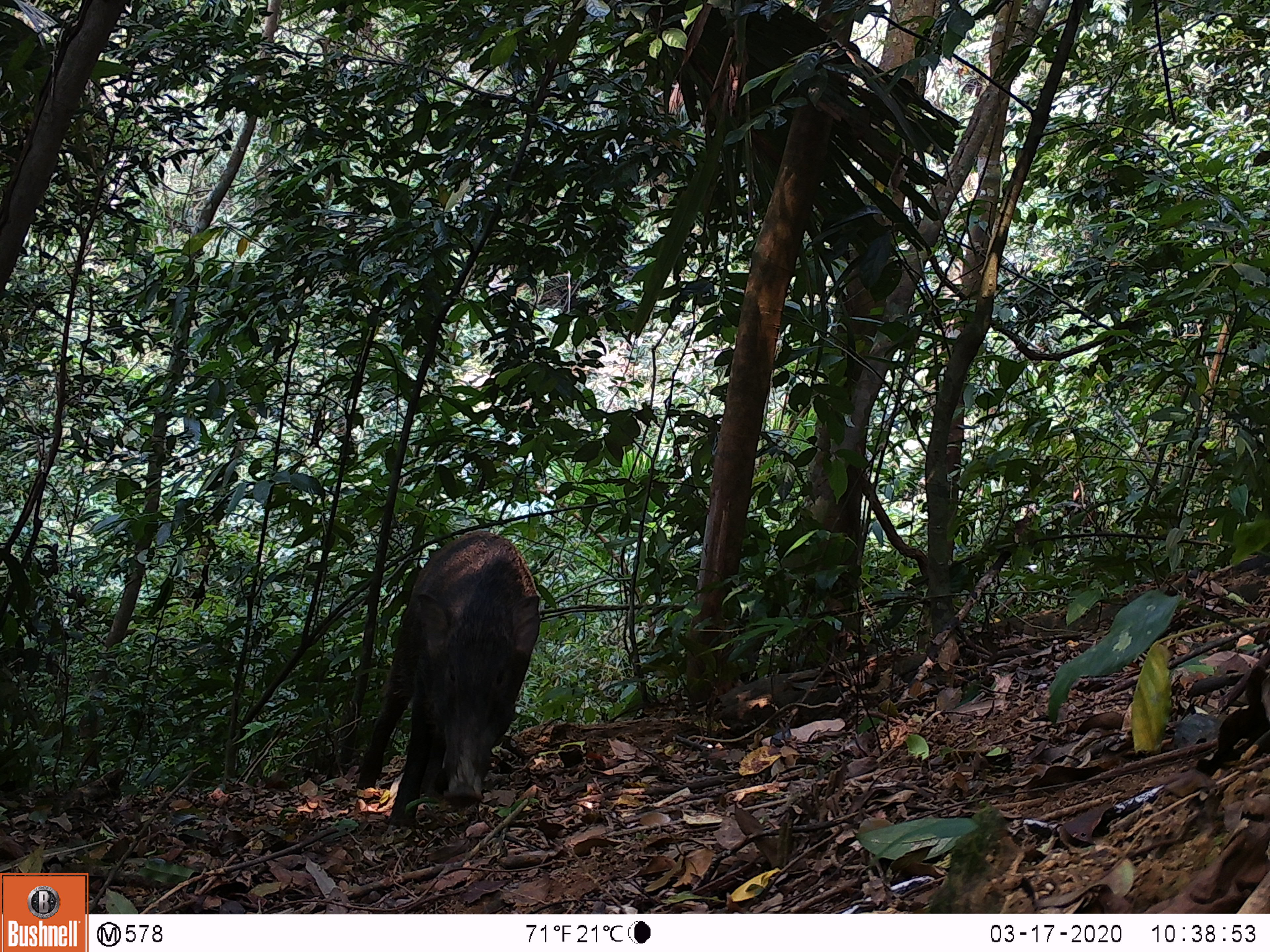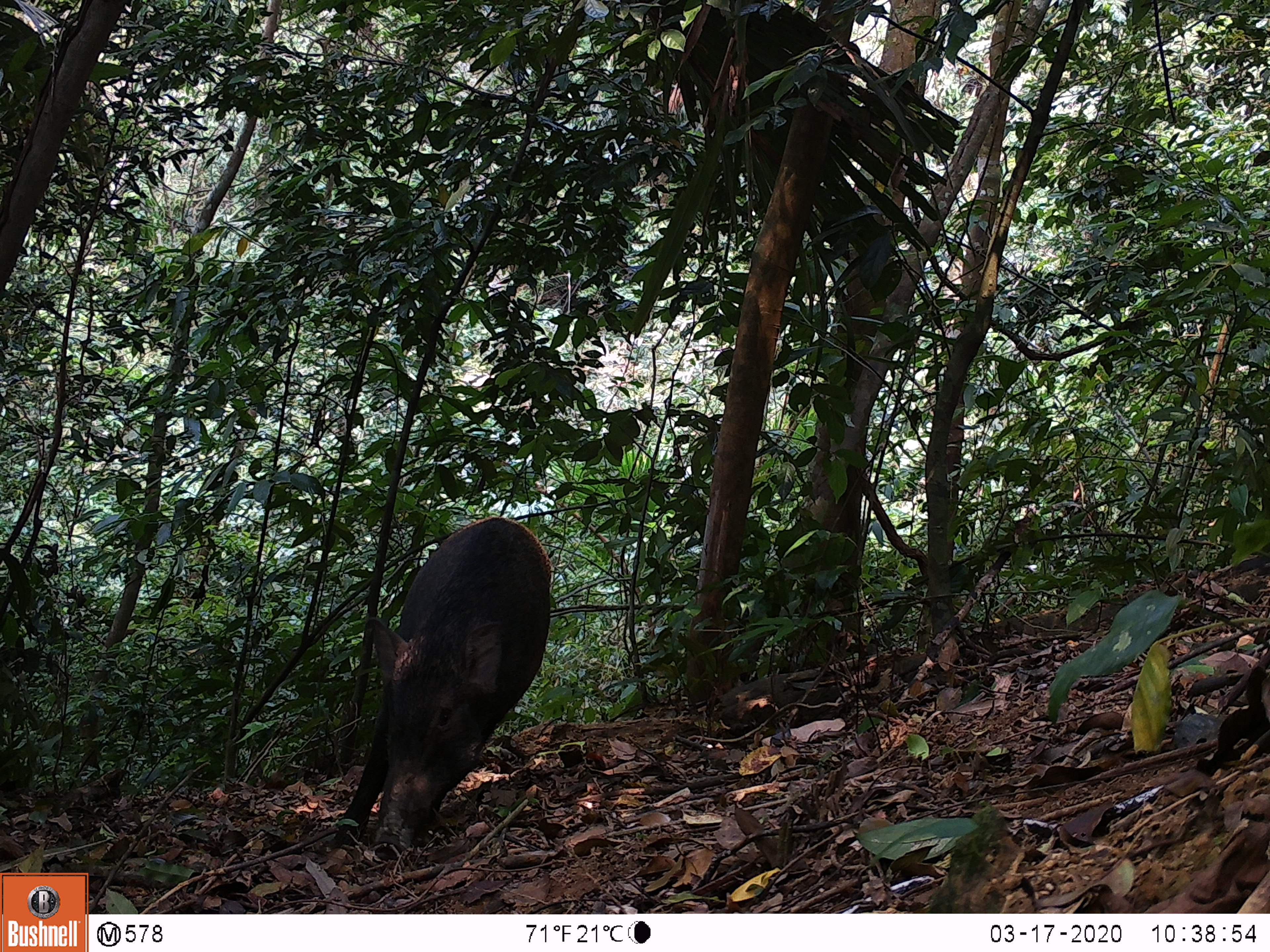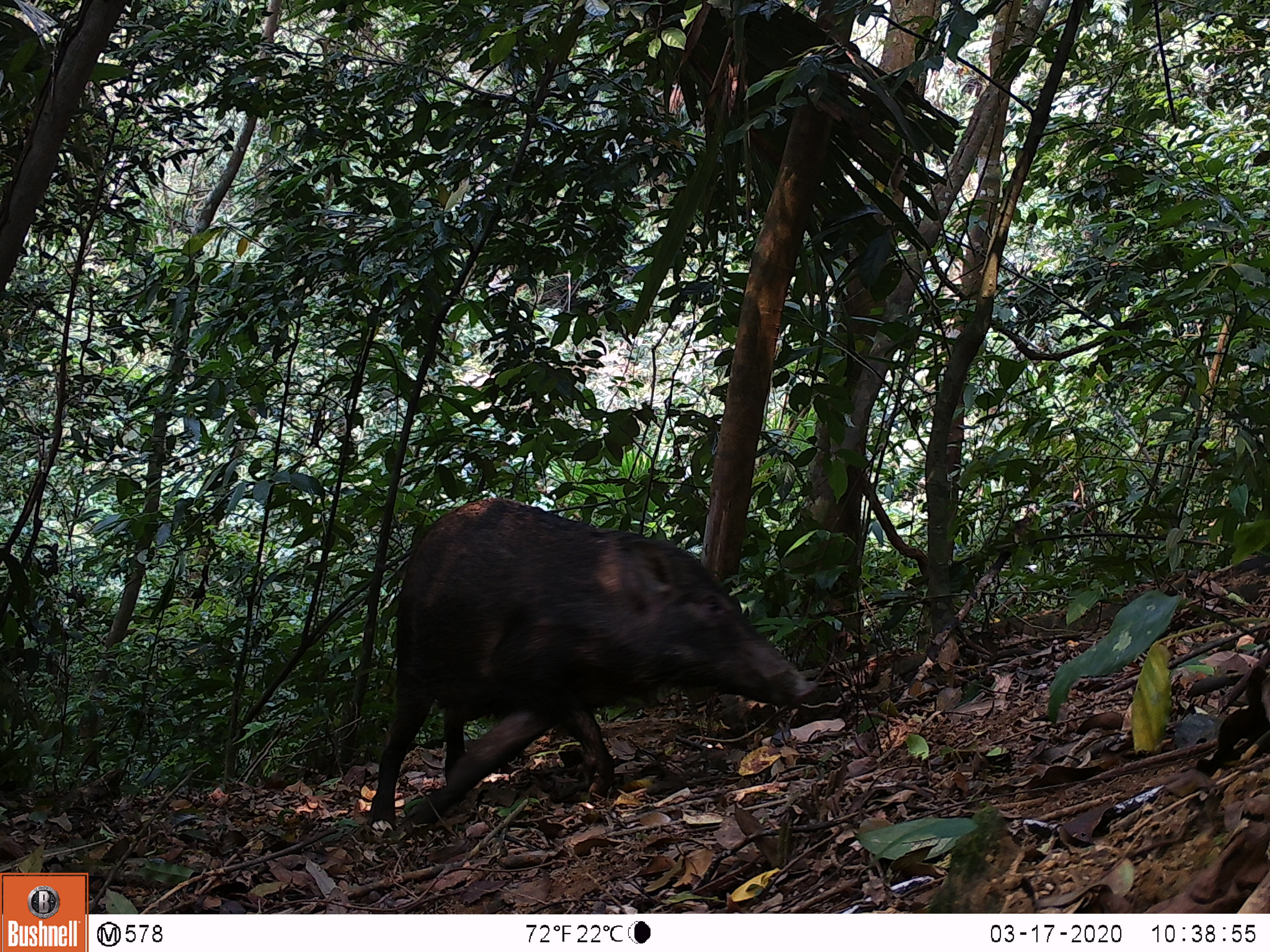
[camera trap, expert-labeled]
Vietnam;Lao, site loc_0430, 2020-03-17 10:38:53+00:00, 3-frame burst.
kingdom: Animalia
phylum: Chordata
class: Mammalia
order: Artiodactyla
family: Suidae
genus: Sus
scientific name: Sus scrofa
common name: eurasian wild pig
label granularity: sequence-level